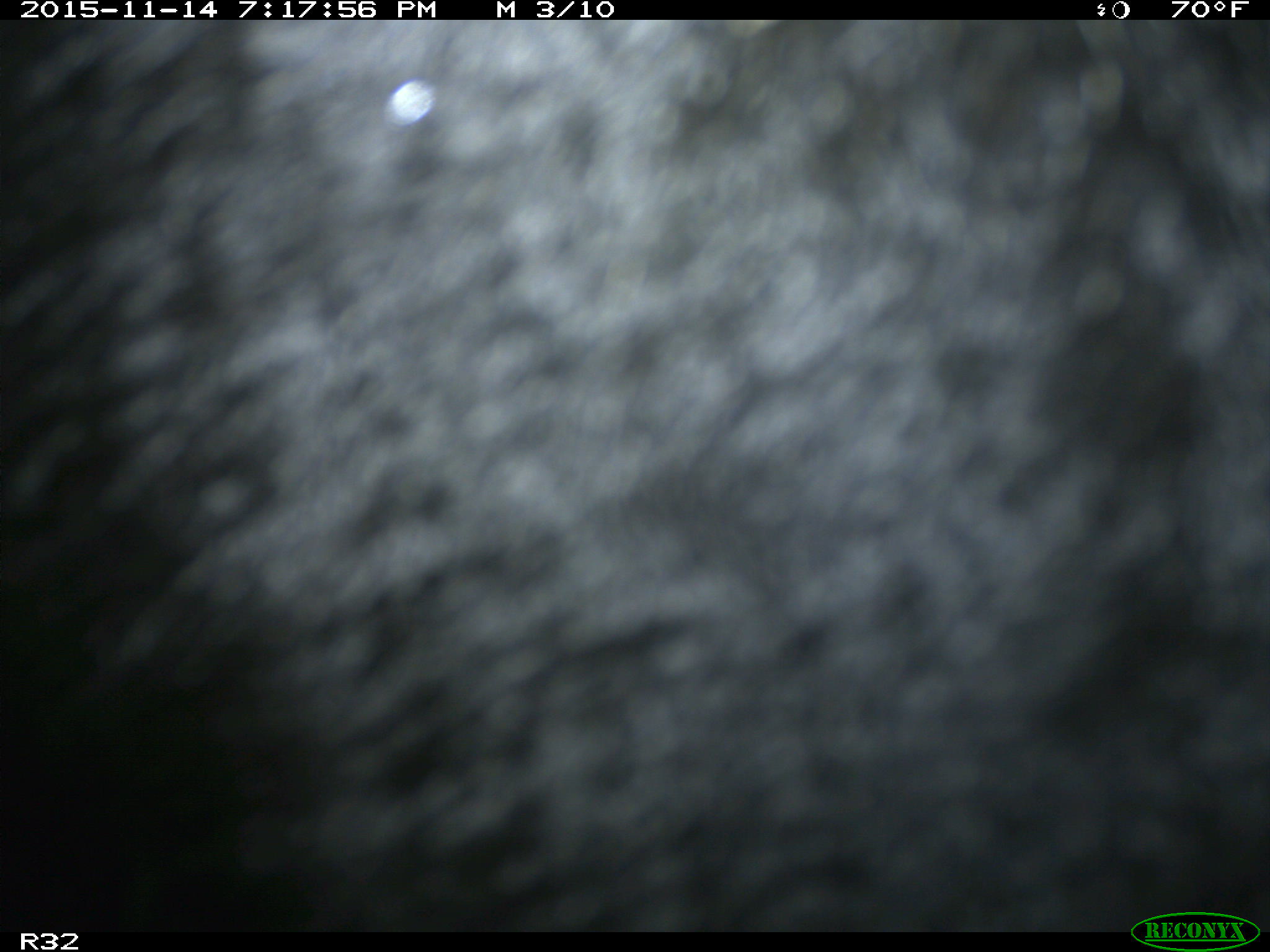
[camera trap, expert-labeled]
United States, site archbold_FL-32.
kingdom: Animalia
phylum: Chordata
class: Mammalia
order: Artiodactyla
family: Bovidae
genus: Bos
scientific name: Bos taurus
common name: domestic cow